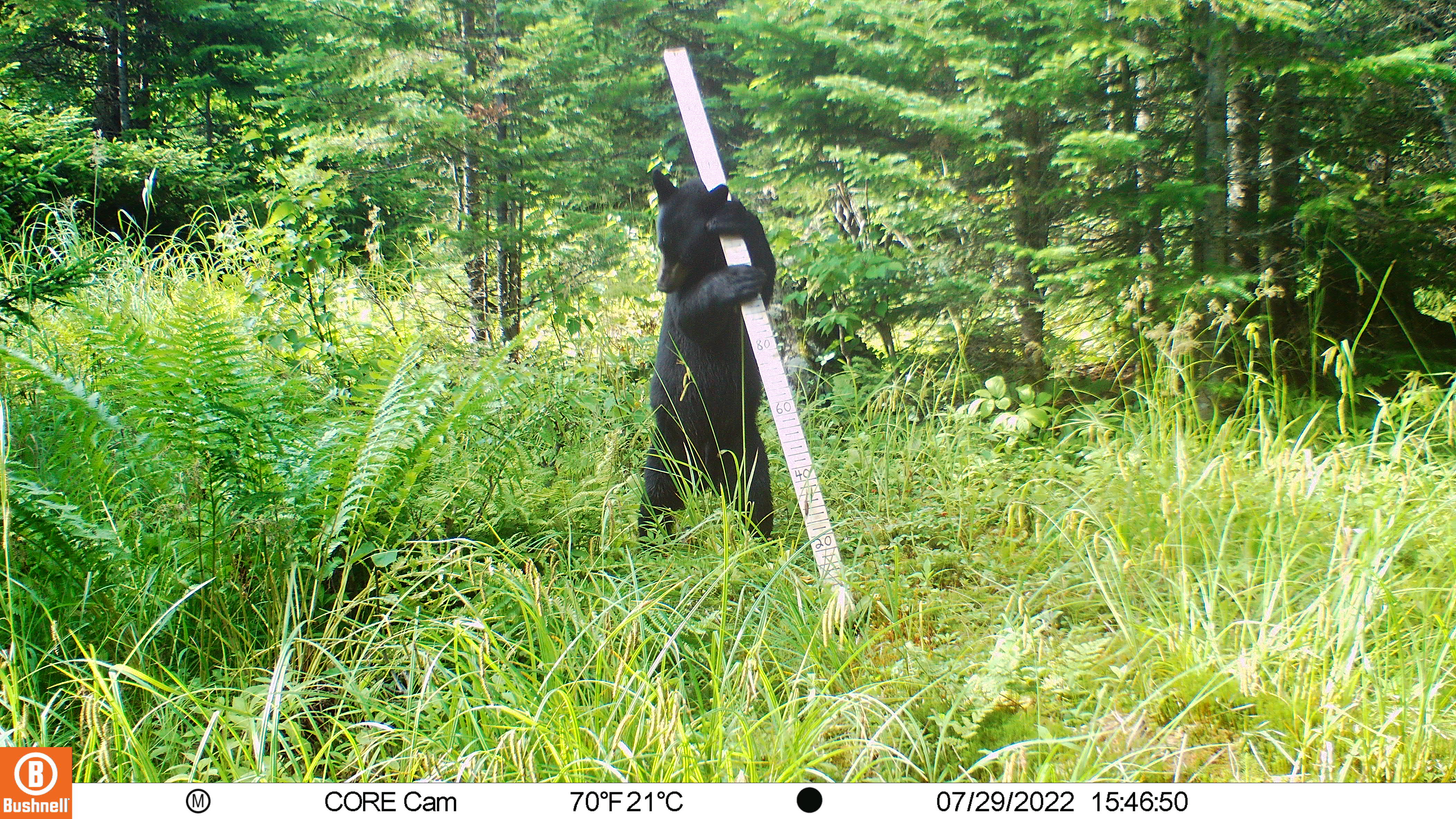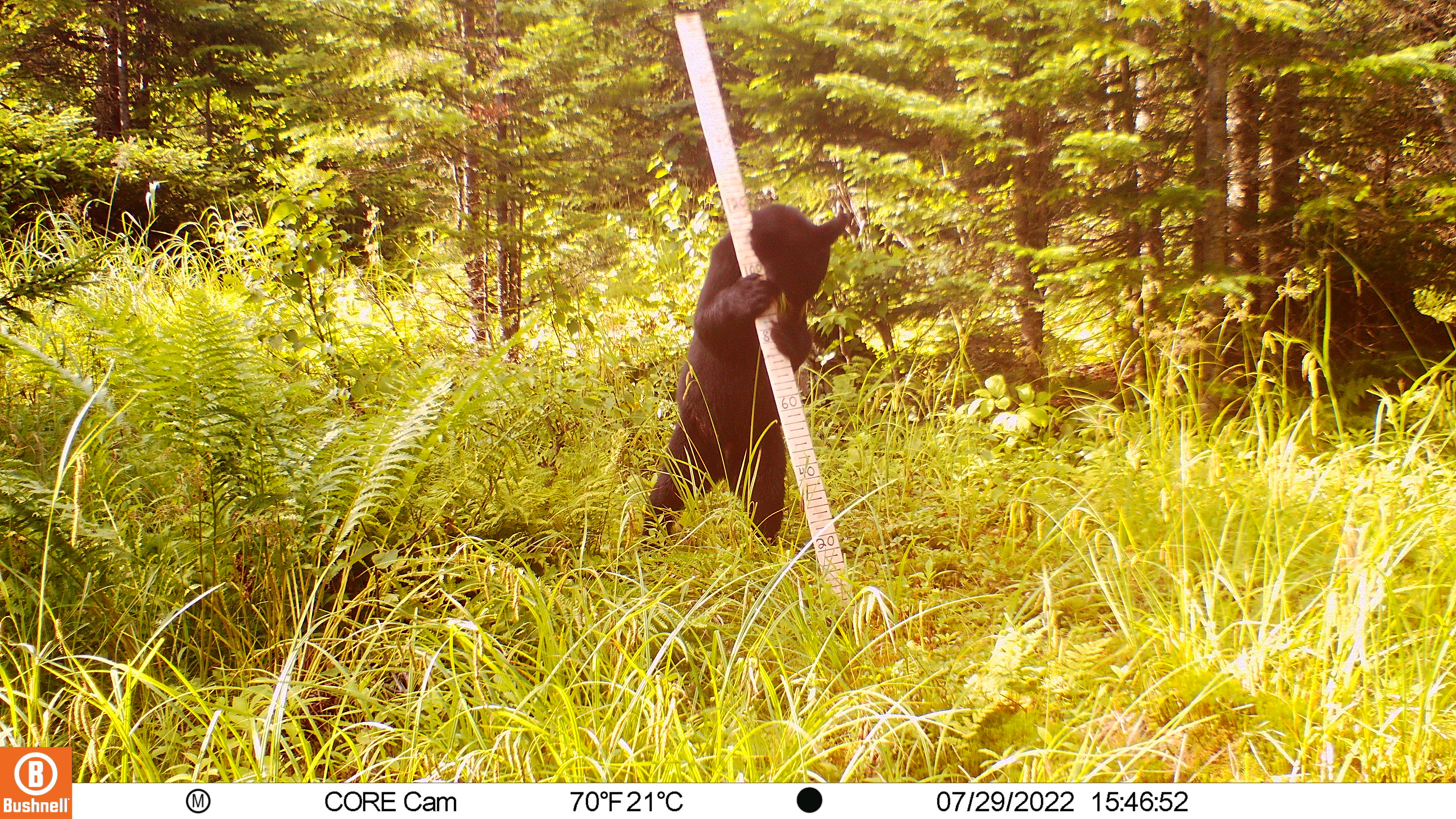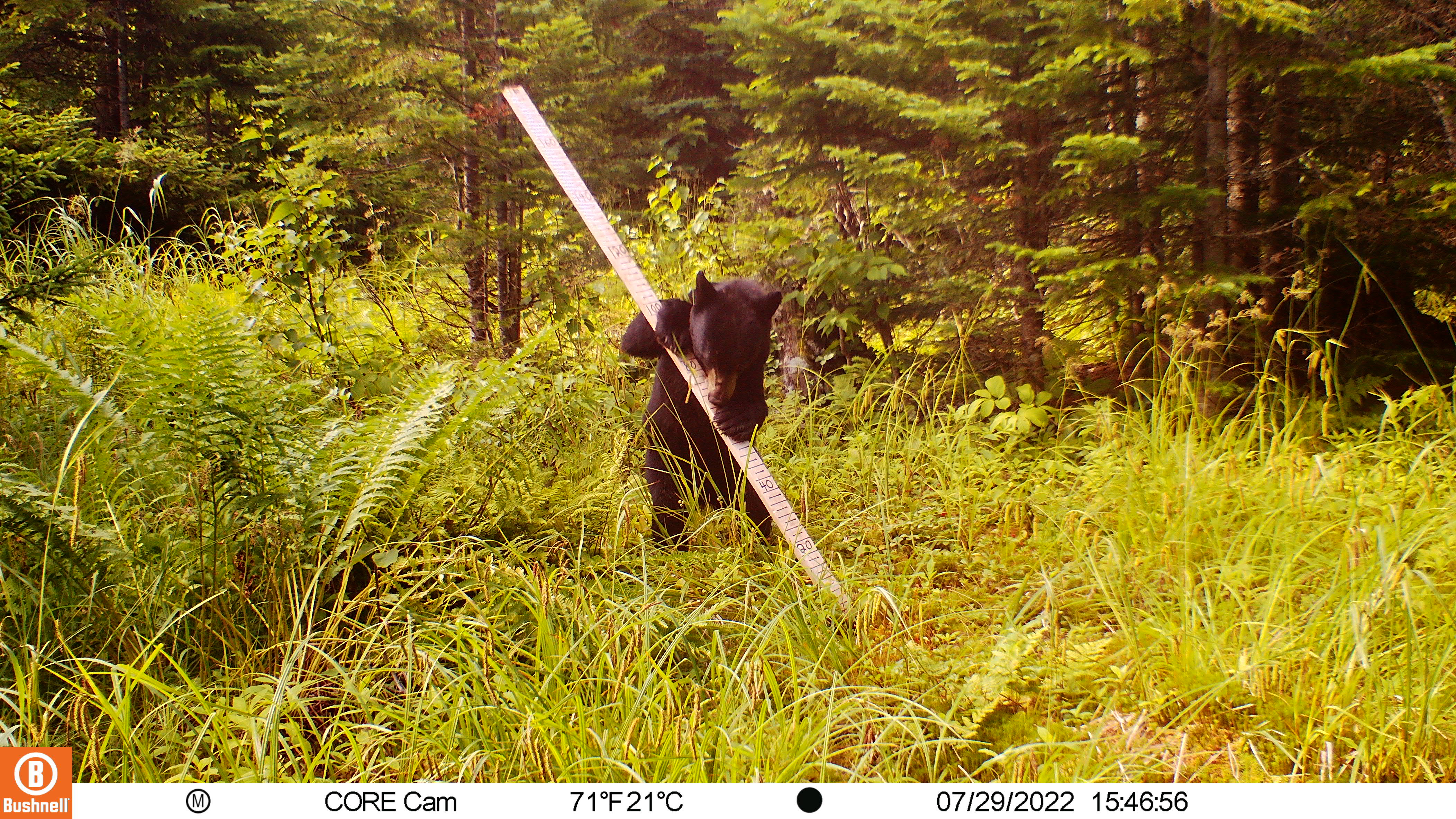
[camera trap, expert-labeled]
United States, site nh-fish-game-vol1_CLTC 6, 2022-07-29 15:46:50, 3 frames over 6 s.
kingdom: Animalia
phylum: Chordata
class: Mammalia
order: Carnivora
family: Ursidae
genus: Ursus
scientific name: Ursus americanus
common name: black bear